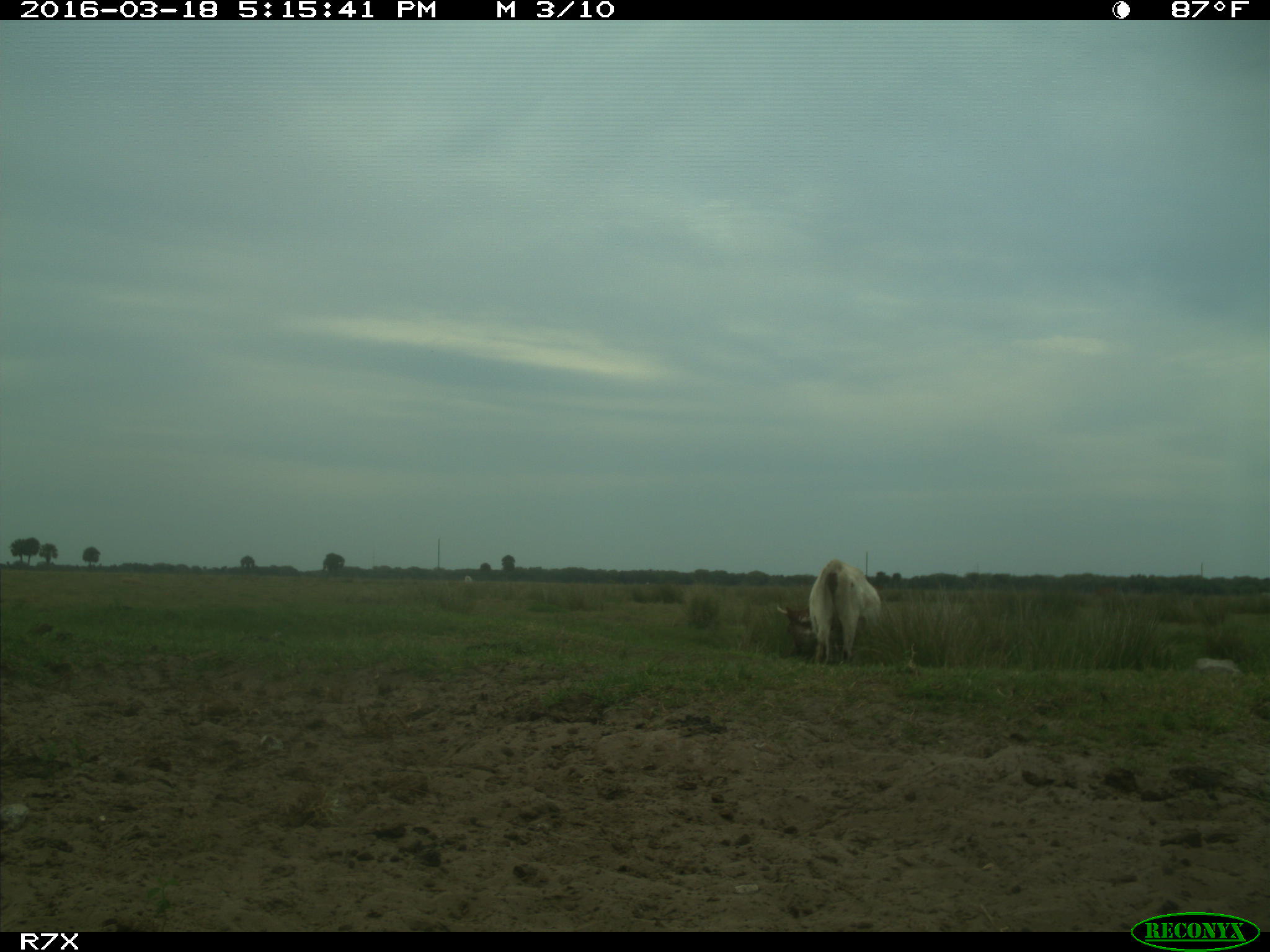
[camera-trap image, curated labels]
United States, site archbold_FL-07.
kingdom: Animalia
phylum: Chordata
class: Mammalia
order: Artiodactyla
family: Bovidae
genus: Bos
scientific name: Bos taurus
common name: domestic cow